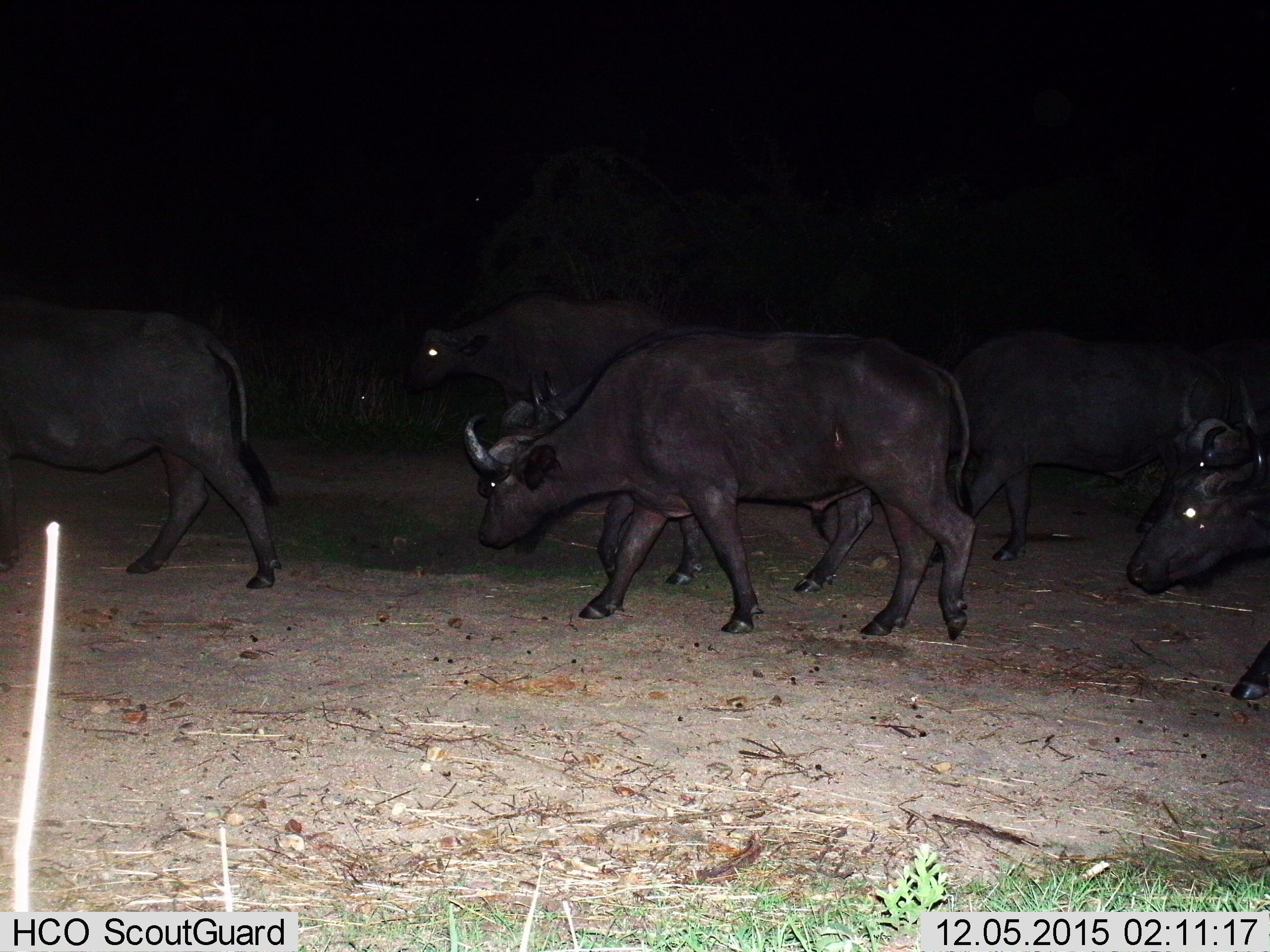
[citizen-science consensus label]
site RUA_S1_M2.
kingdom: Animalia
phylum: Chordata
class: Mammalia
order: Artiodactyla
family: Bovidae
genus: Syncerus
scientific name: Syncerus caffer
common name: african buffalo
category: buffalo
Buffalo (african buffalo) (Syncerus caffer), count 7. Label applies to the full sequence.